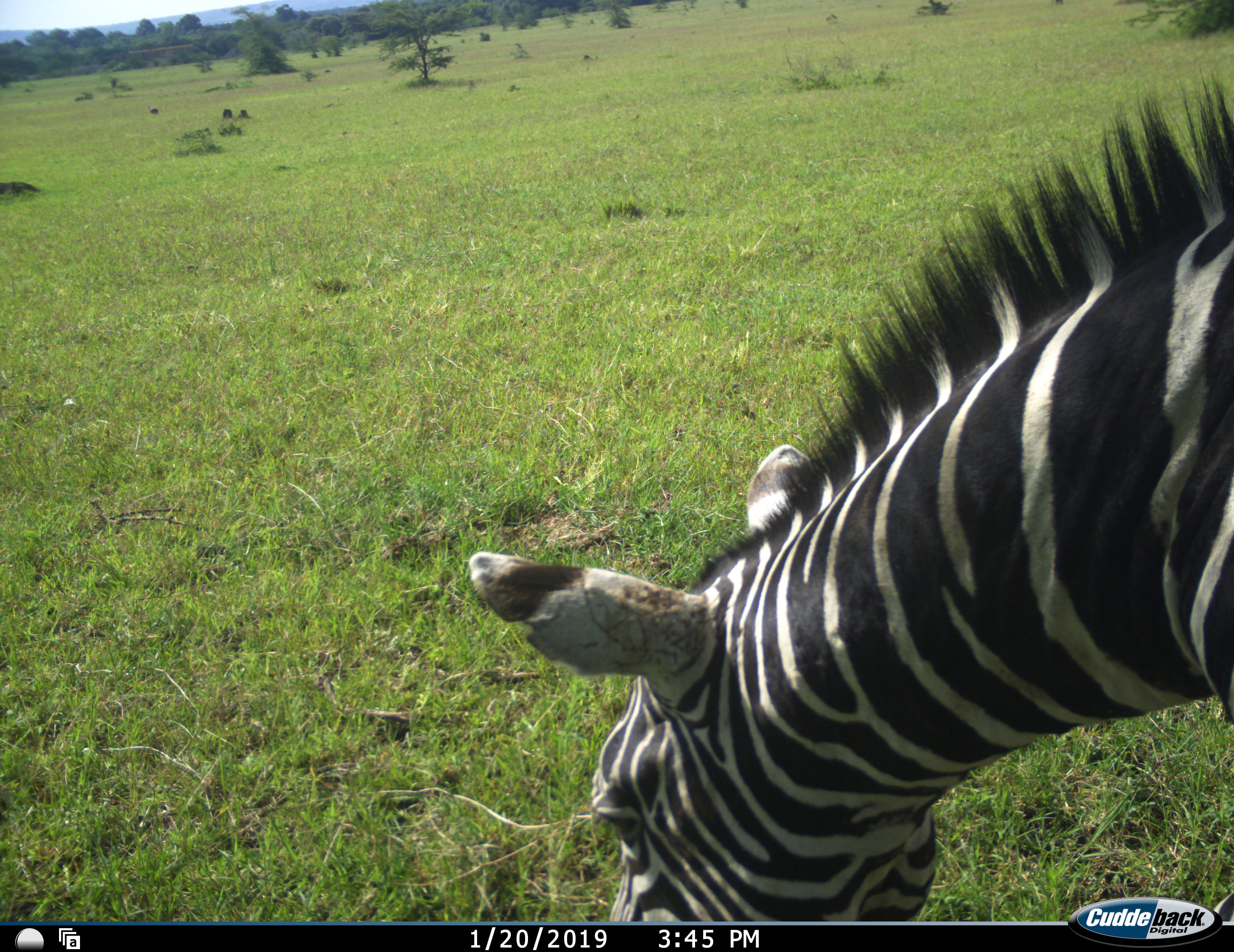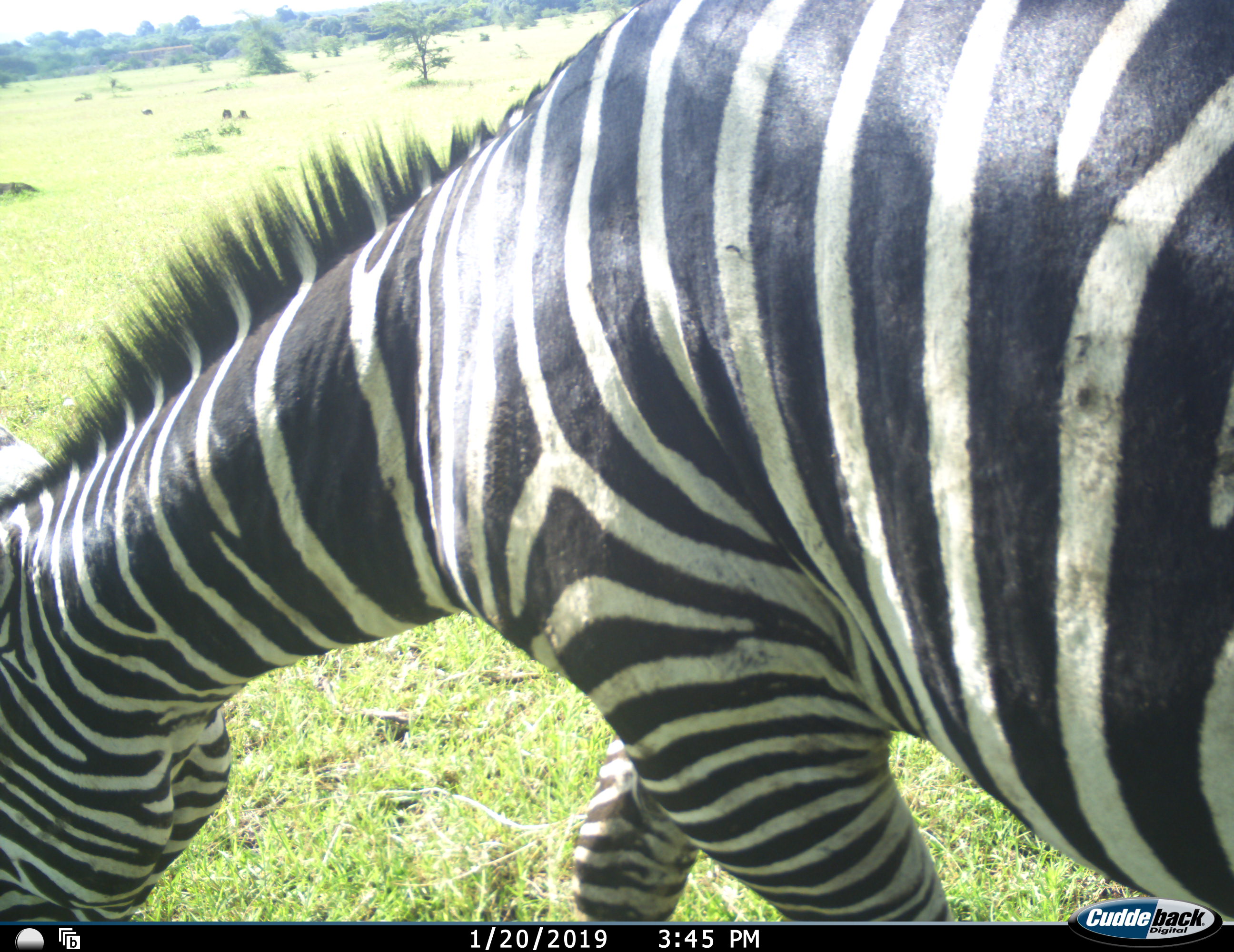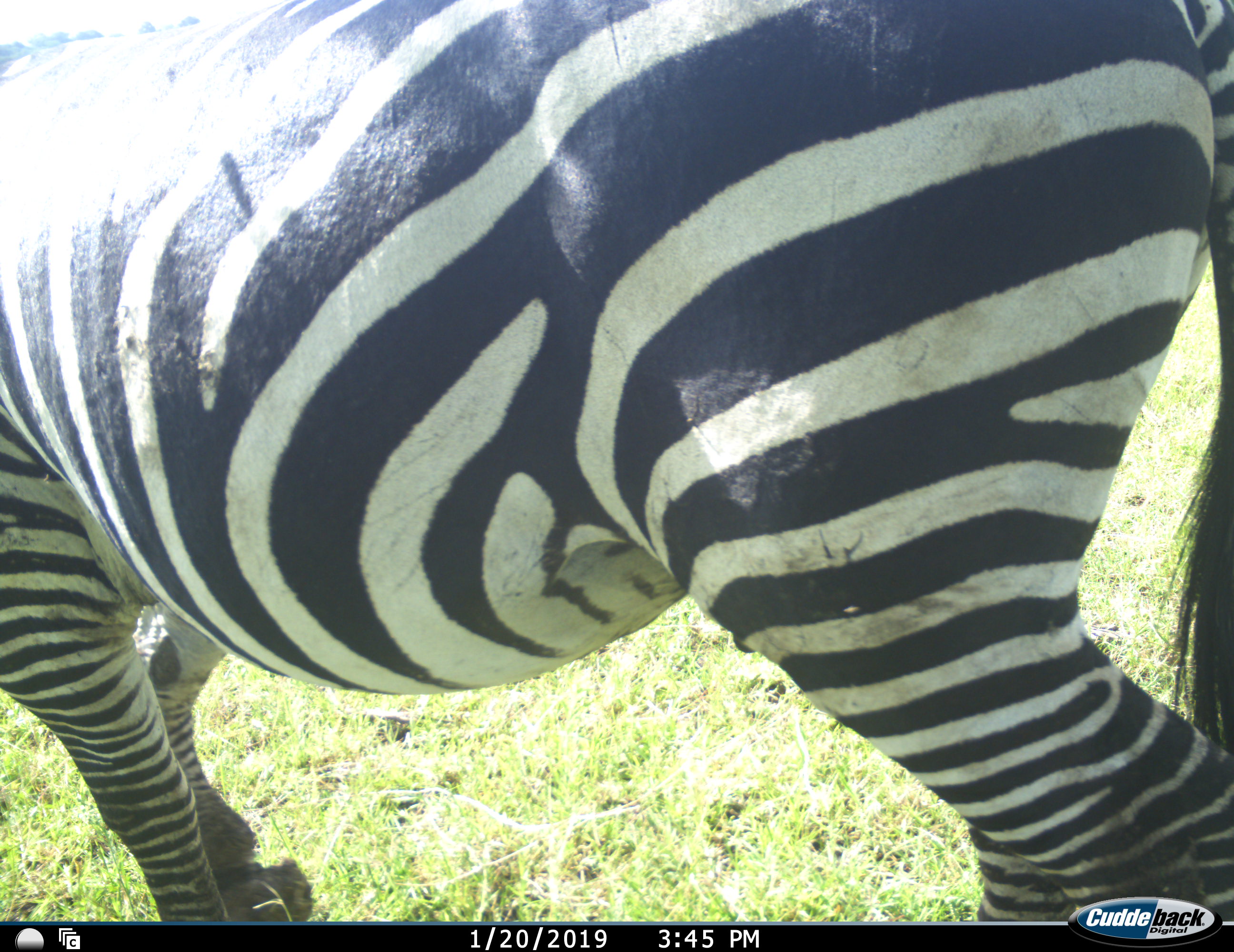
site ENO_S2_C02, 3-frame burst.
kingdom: Animalia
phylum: Chordata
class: Mammalia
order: Perissodactyla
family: Equidae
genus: Equus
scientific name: Equus quagga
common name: plains zebra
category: zebraplains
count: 1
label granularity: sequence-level